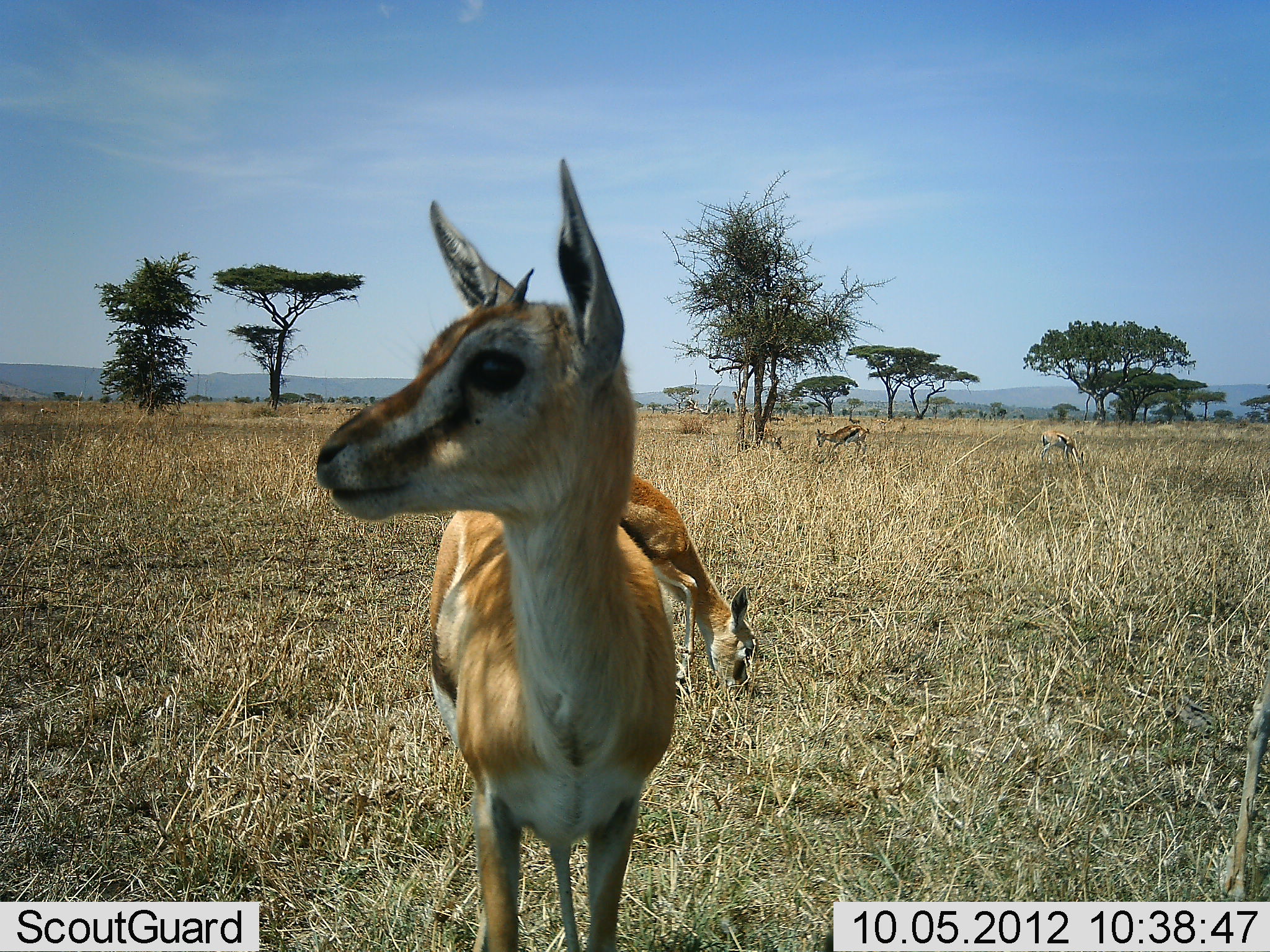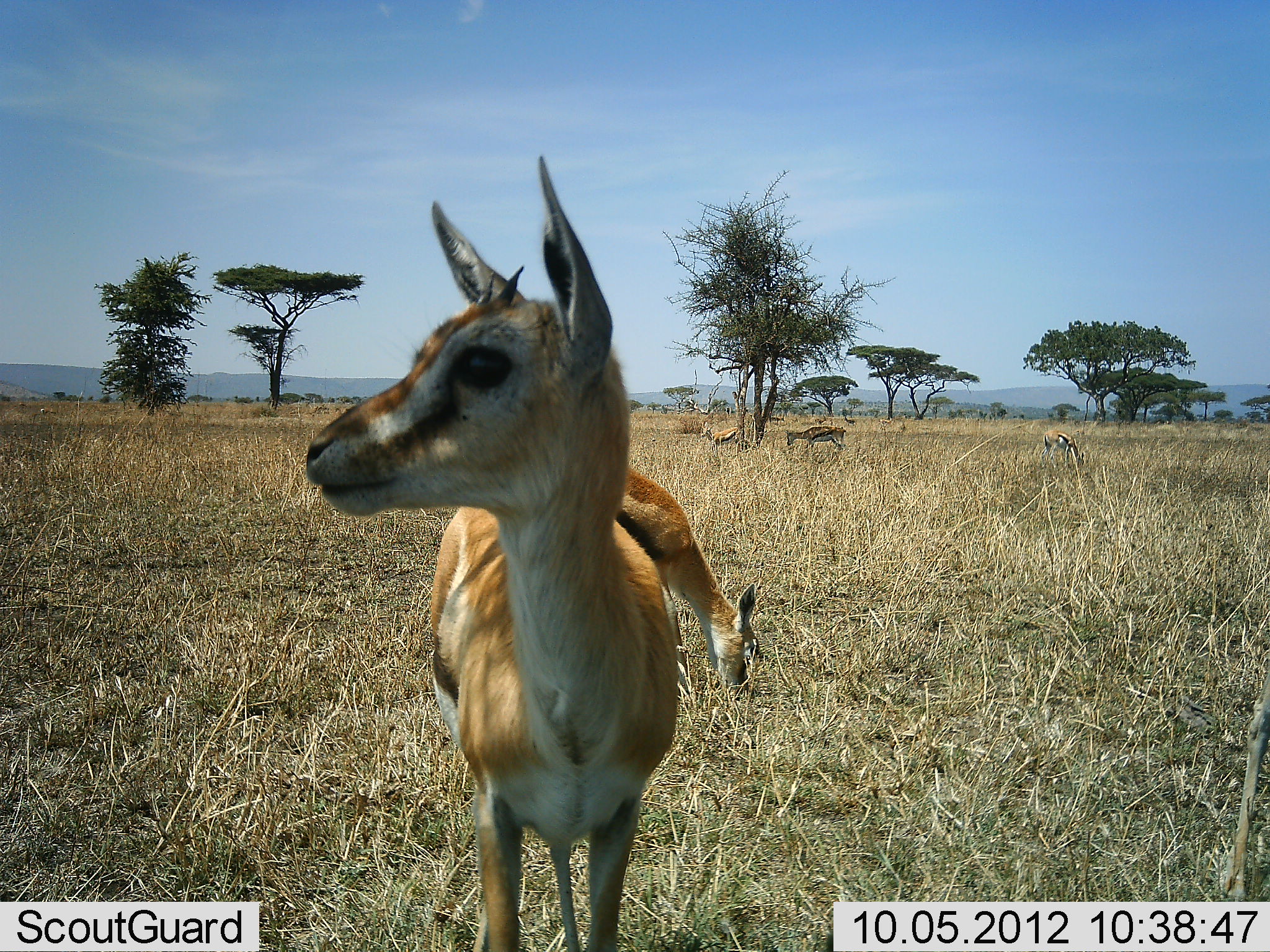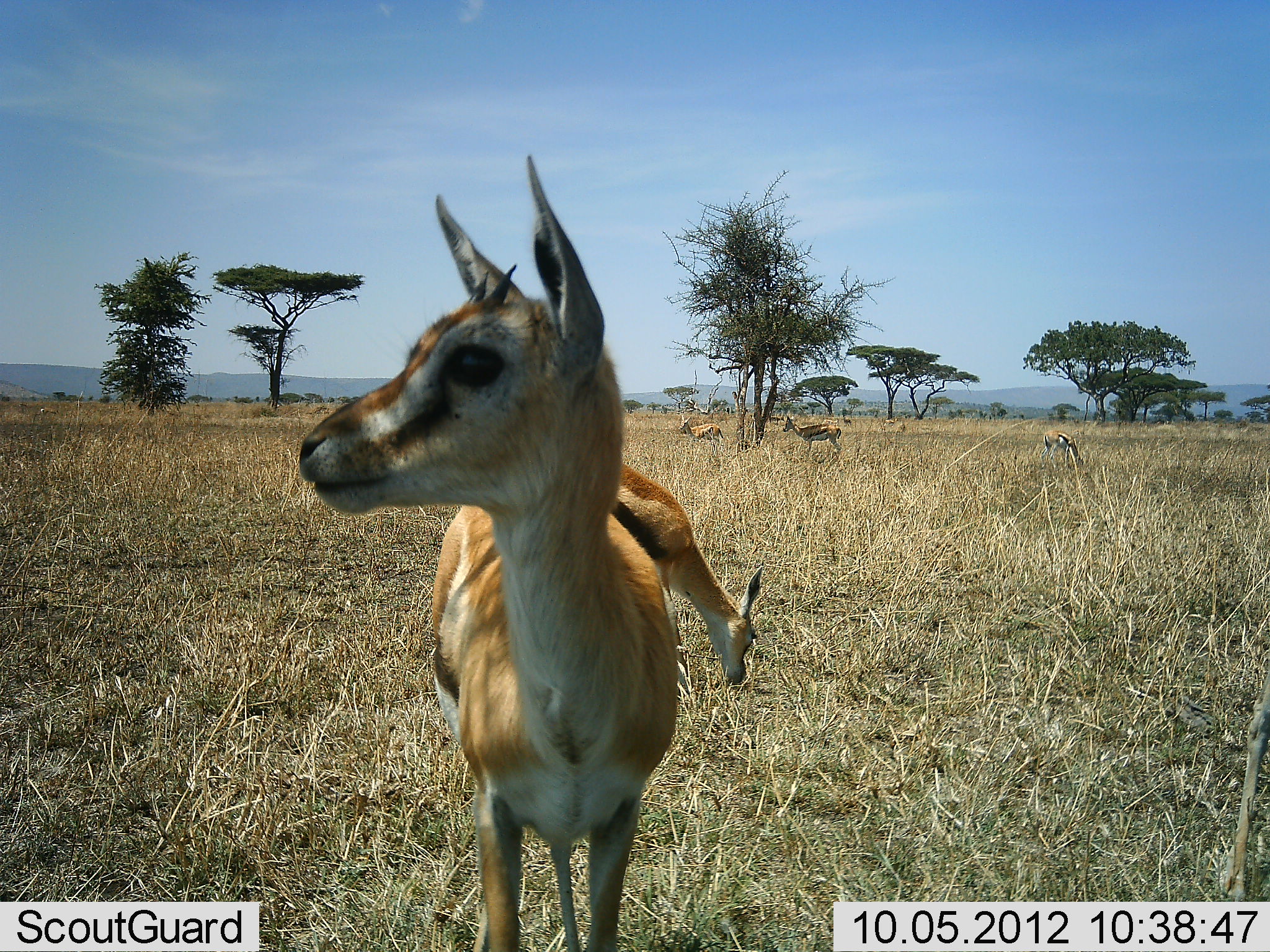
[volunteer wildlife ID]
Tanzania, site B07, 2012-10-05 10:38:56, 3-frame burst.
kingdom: Animalia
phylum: Chordata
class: Mammalia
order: Artiodactyla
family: Bovidae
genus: Eudorcas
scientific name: Eudorcas thomsonii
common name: thomson's gazelle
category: gazellethomsons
Gazellethomsons (thomson's gazelle) (Eudorcas thomsonii), count 5. Behavior (volunteer vote fractions): standing 100%, resting 0%, moving 40%, interacting 0%. Young present (vote fraction): 20%. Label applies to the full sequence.